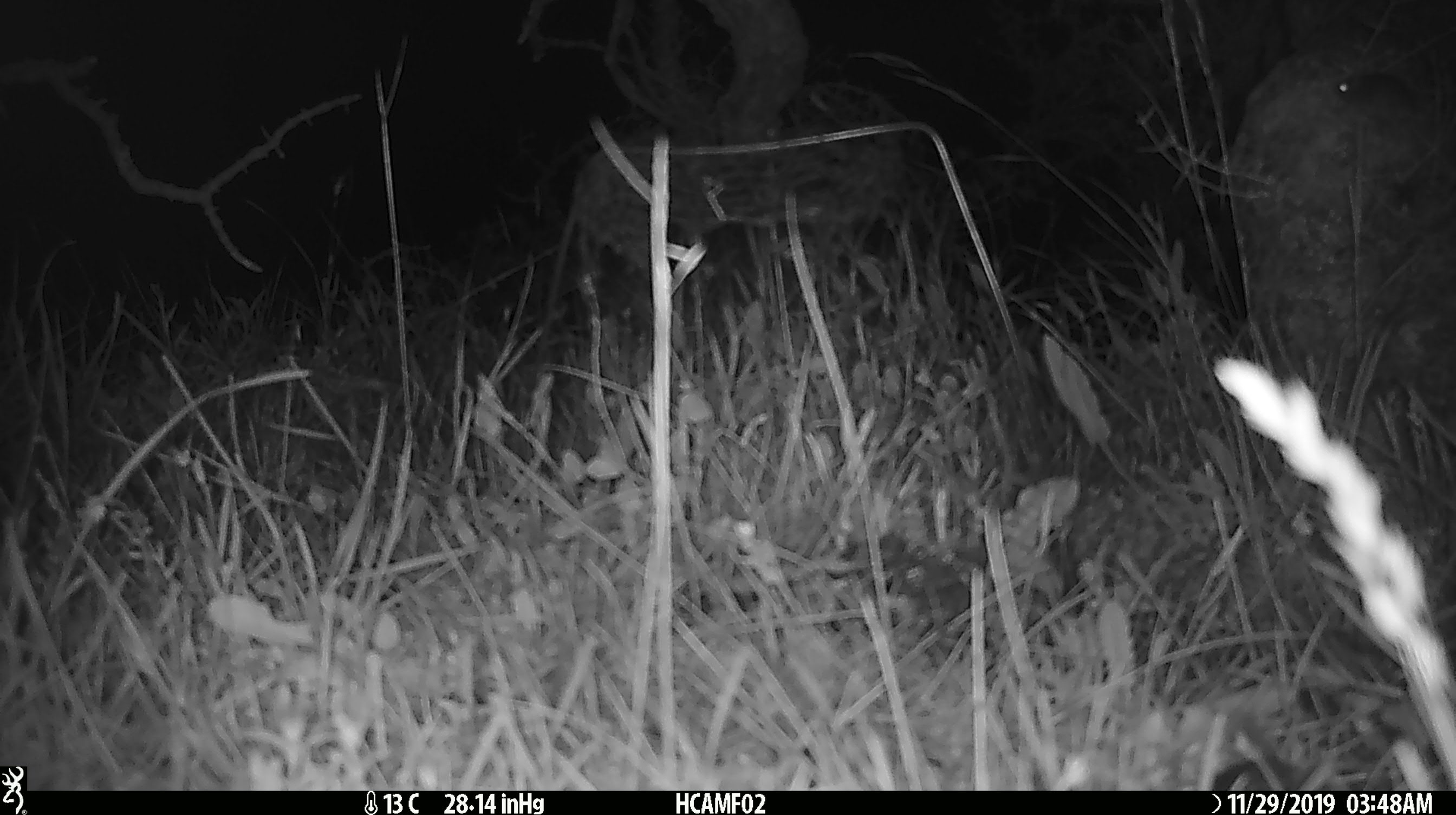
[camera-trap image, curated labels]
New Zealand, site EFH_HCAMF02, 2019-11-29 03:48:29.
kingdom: Animalia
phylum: Chordata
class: Mammalia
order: Rodentia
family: Muridae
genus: Mus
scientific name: Mus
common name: mouse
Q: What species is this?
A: Mouse (Mus).